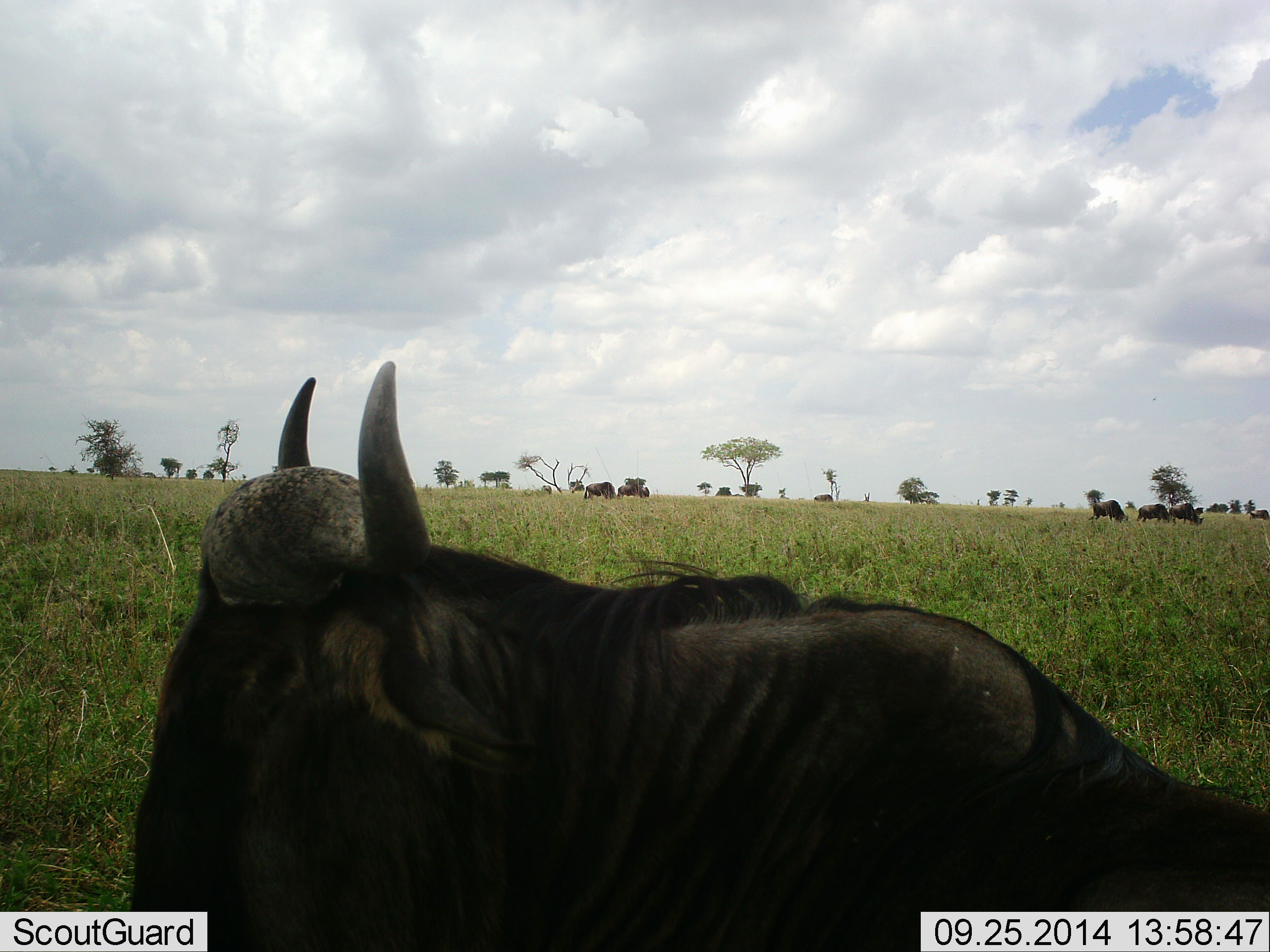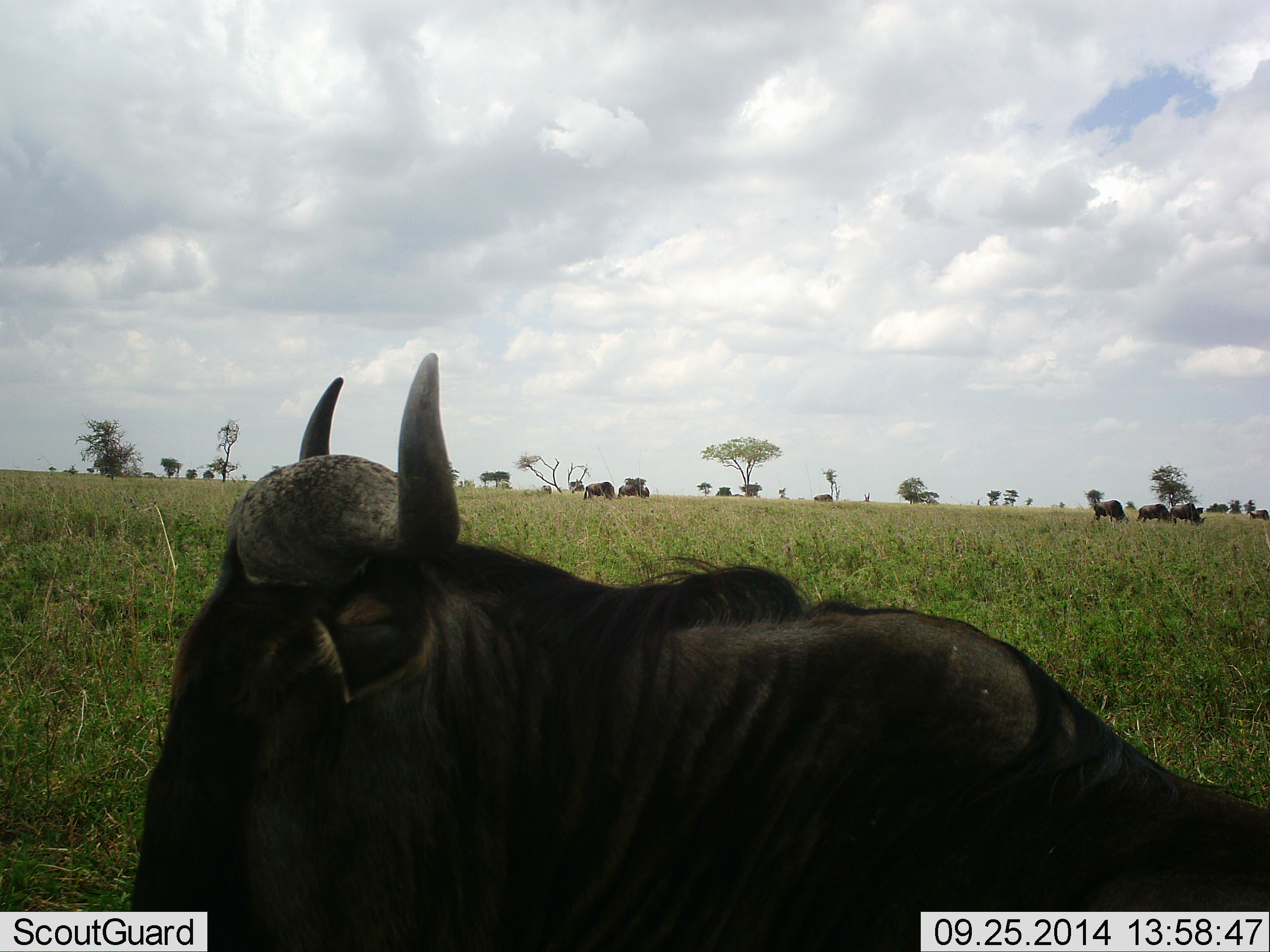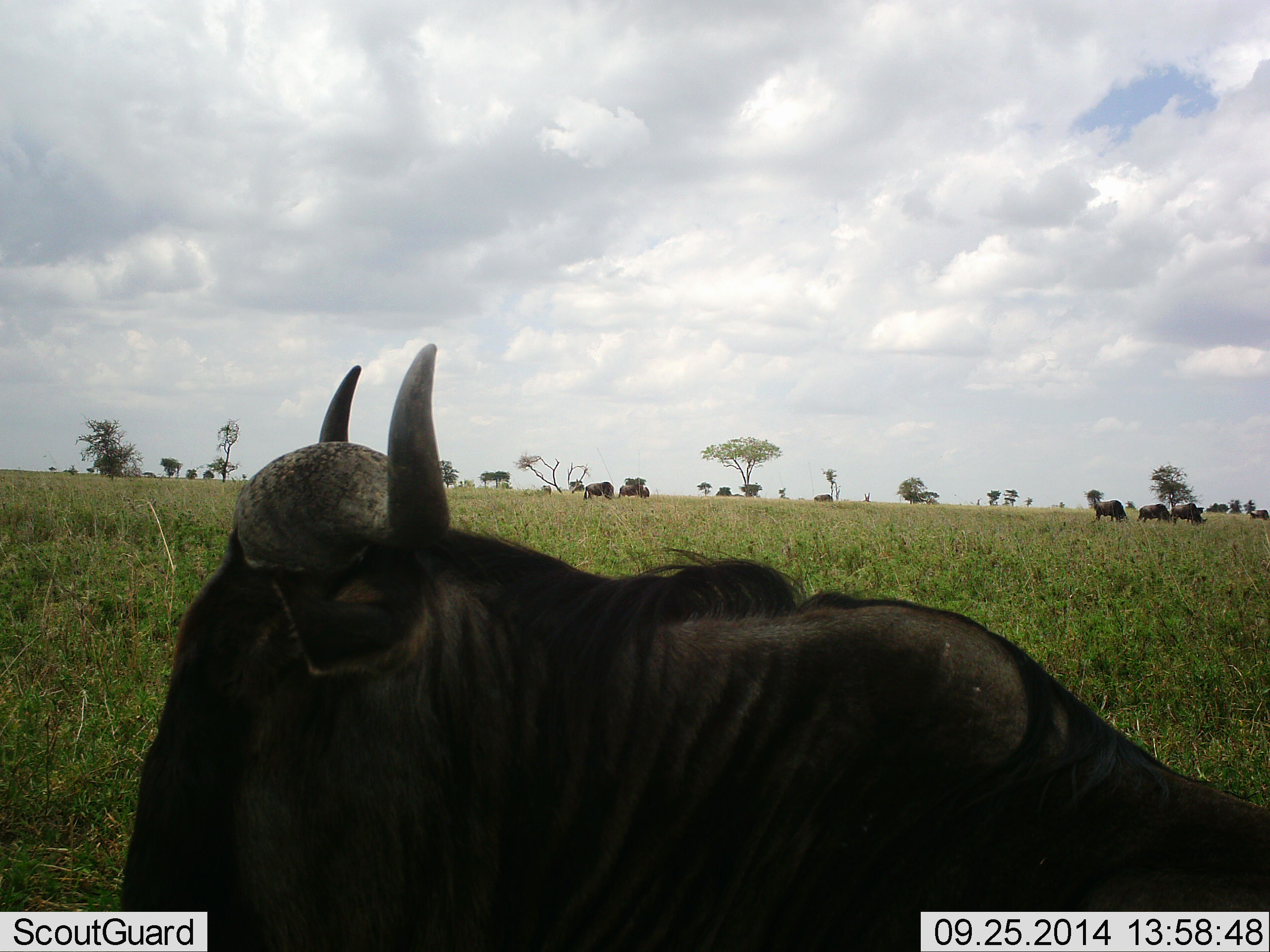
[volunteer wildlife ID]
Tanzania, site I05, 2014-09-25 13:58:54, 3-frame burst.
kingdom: Animalia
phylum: Chordata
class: Mammalia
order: Artiodactyla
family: Bovidae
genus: Connochaetes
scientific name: Connochaetes taurinus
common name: blue wildebeest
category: wildebeest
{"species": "wildebeest (blue wildebeest) (Connochaetes taurinus)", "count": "6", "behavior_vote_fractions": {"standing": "30%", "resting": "50%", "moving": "20%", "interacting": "0%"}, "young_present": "0%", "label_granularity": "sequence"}